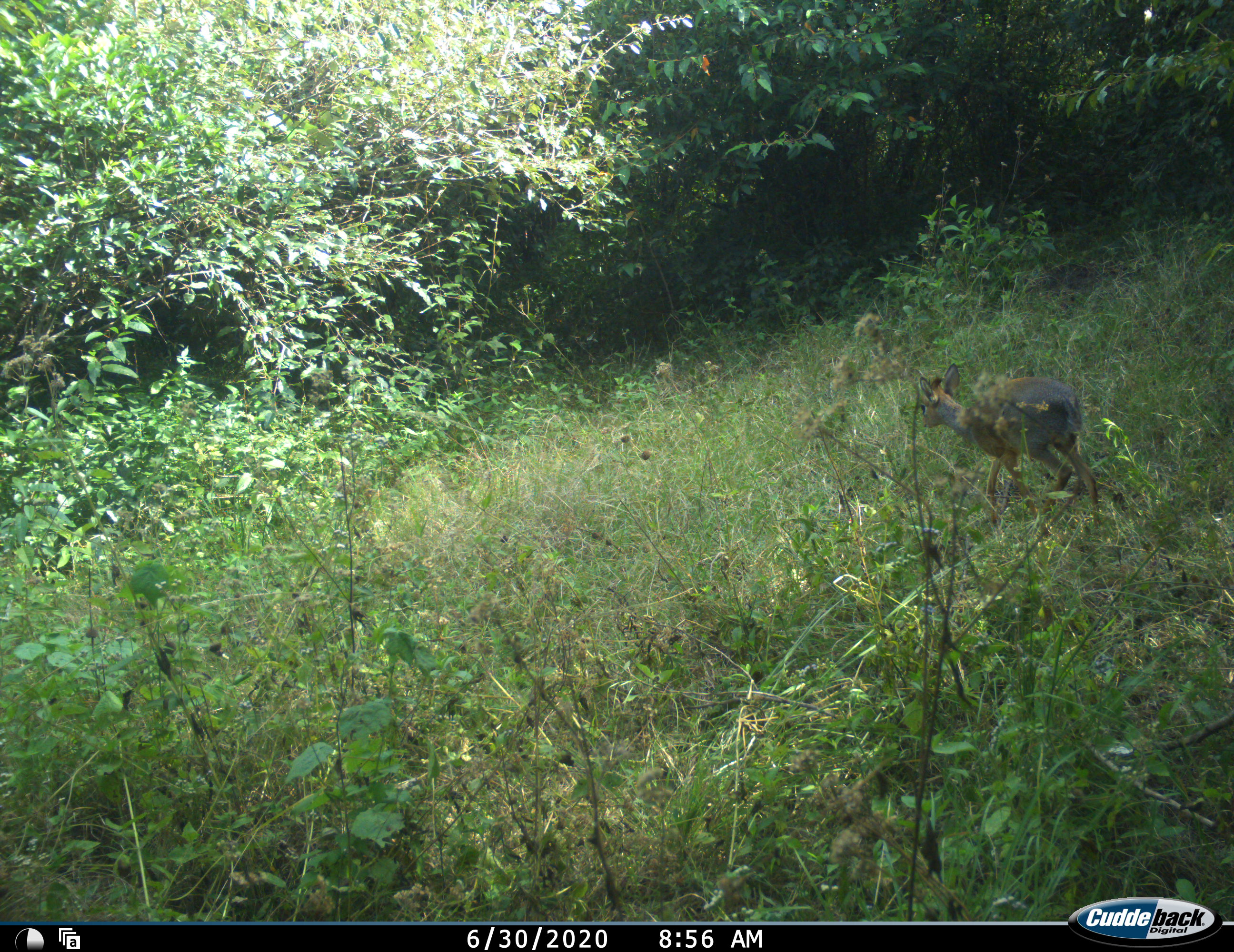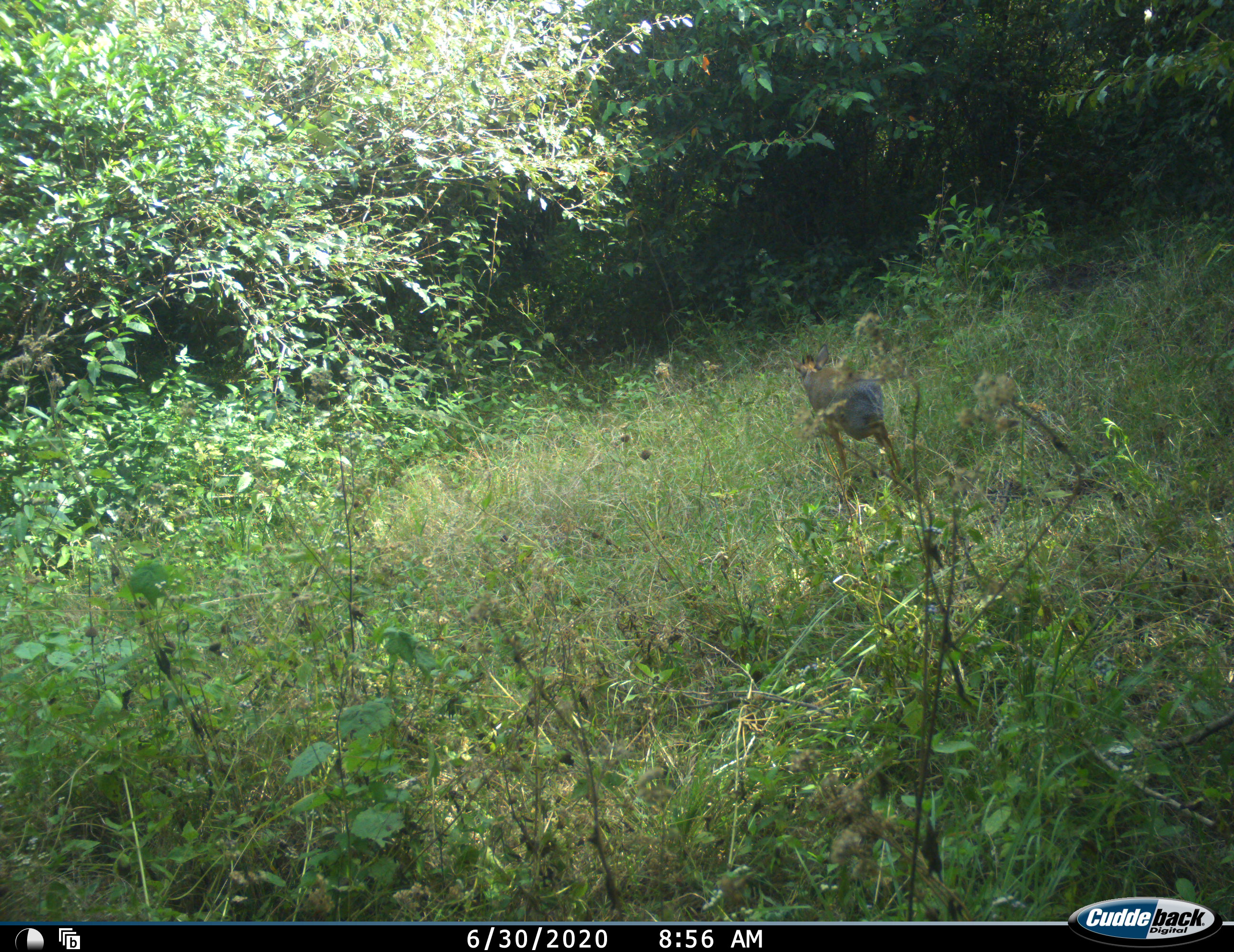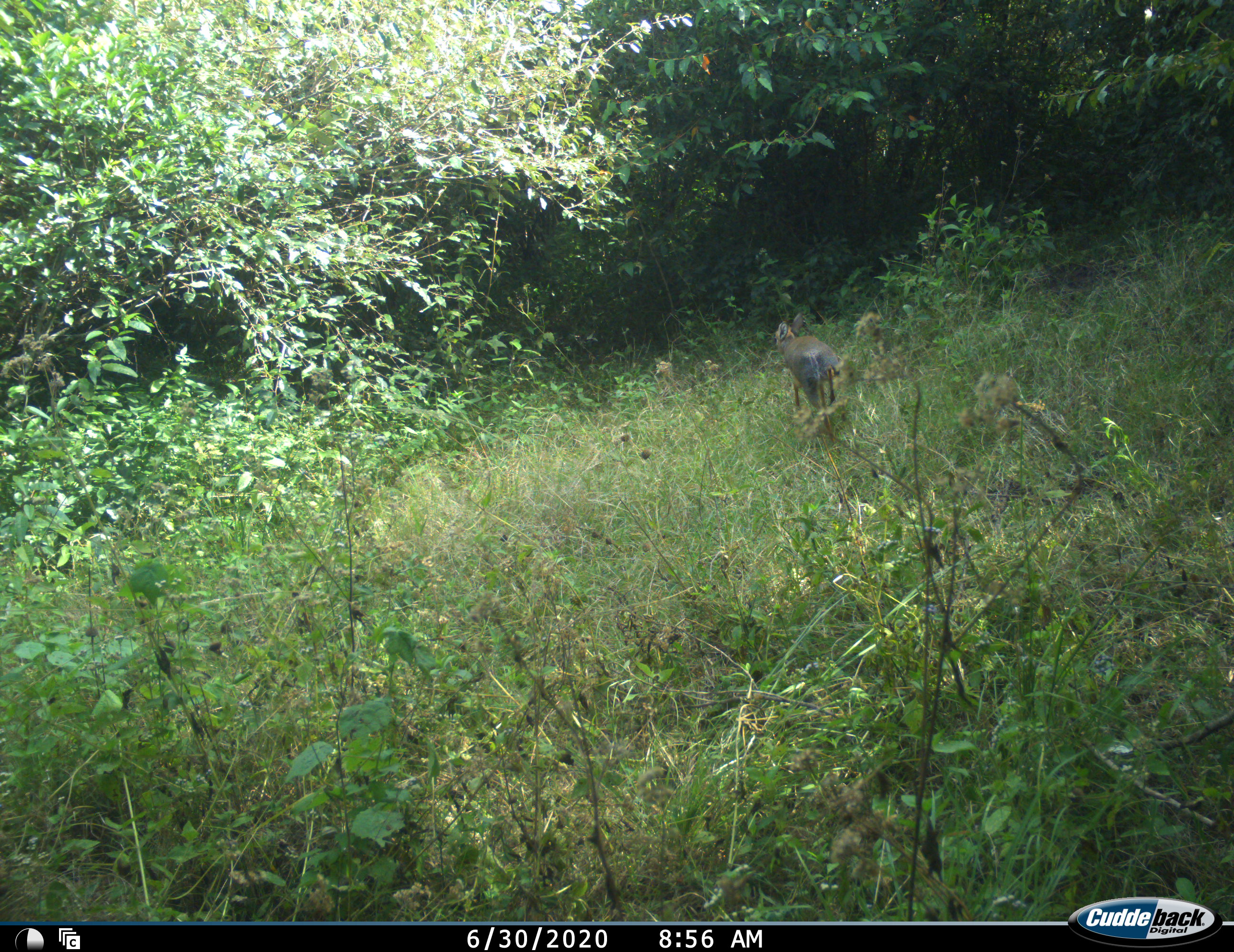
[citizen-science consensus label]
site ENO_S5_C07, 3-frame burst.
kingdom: Animalia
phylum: Chordata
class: Mammalia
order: Artiodactyla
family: Bovidae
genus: Madoqua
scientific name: Madoqua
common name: dik-dik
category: dikdik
Dikdik (dik-dik) (Madoqua), count 1. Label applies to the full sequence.